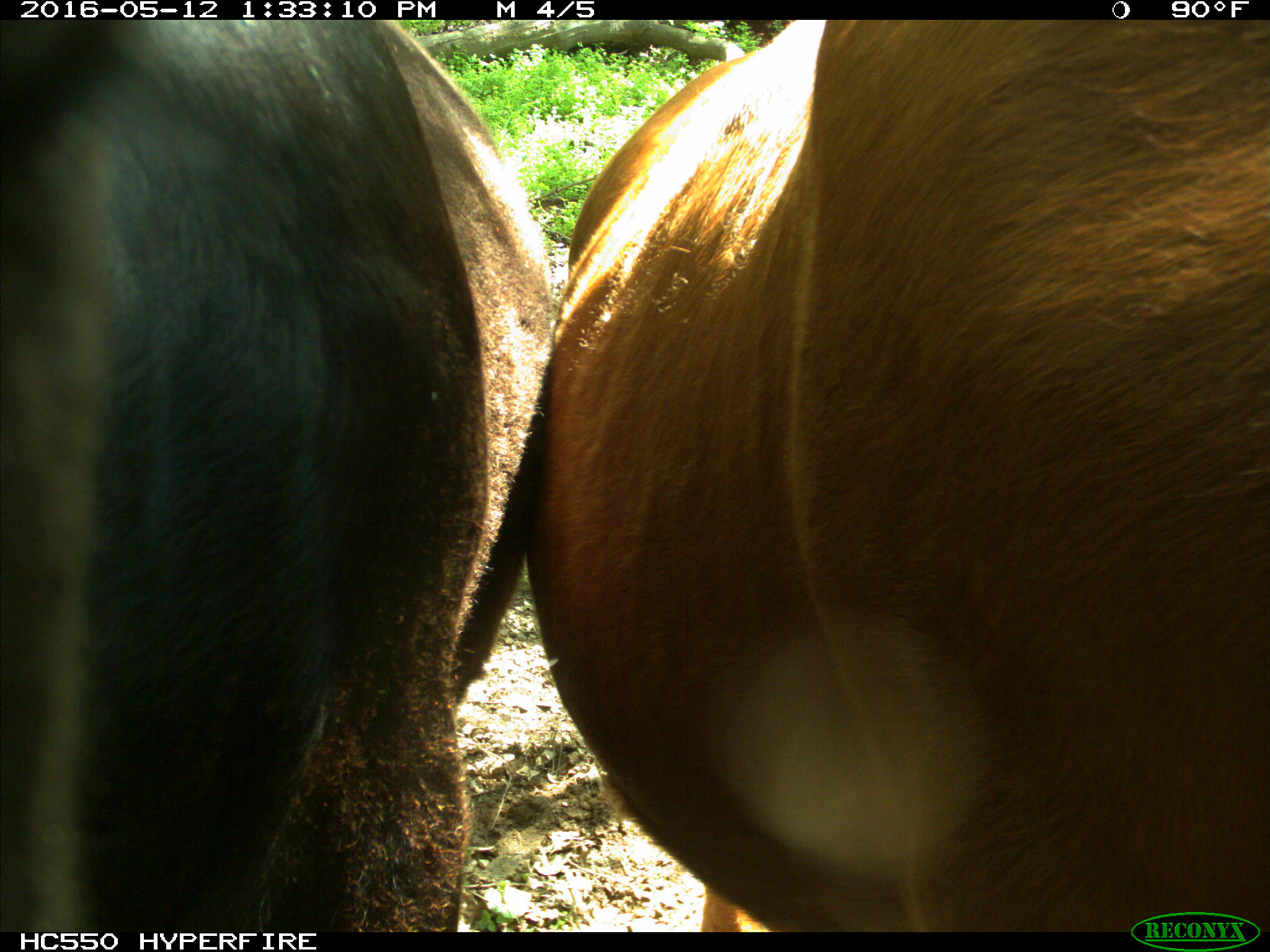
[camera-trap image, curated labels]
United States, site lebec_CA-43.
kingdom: Animalia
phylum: Chordata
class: Mammalia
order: Artiodactyla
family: Bovidae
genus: Bos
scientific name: Bos taurus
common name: domestic cow